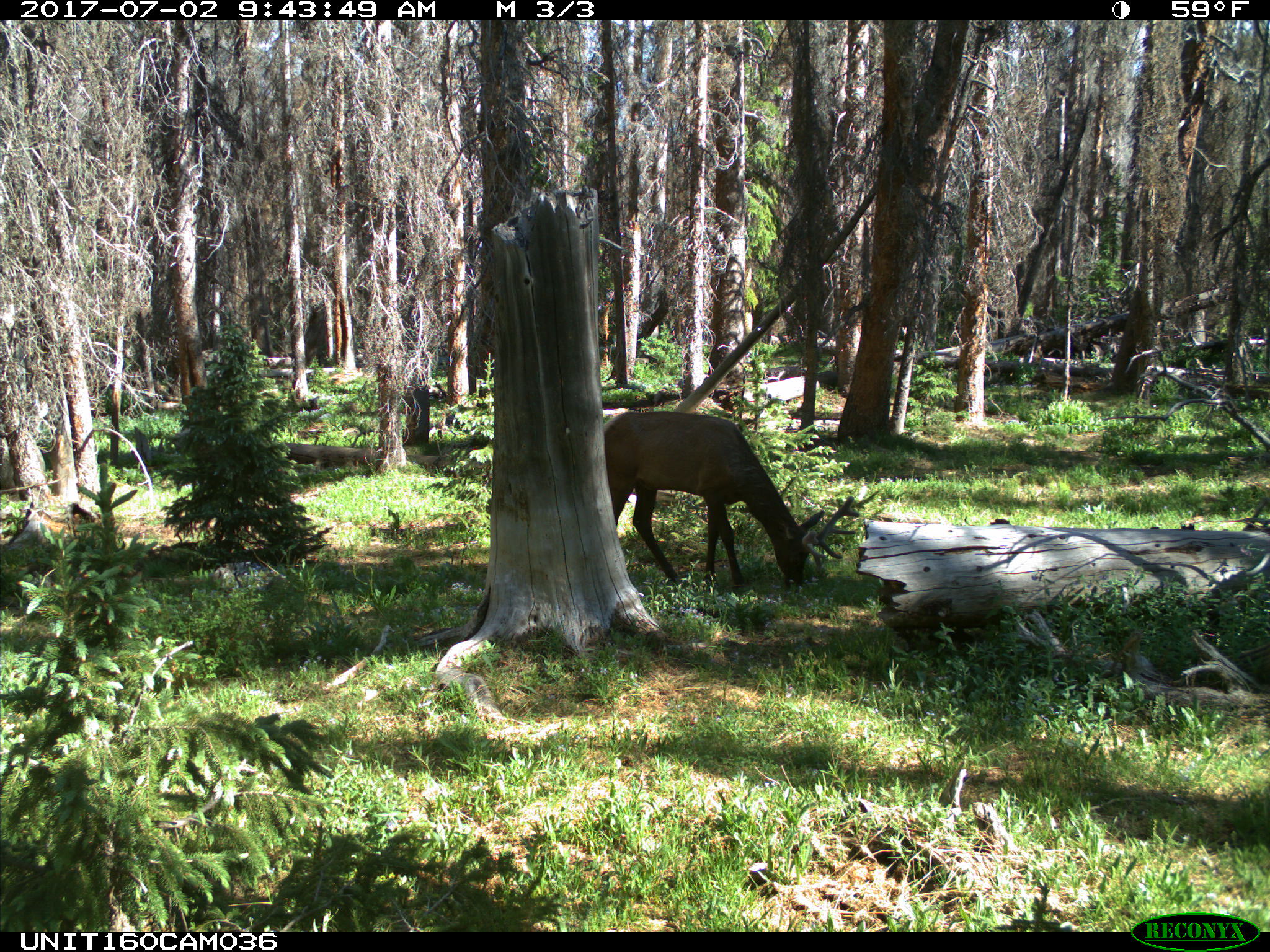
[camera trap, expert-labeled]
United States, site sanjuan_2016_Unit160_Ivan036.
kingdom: Animalia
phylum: Chordata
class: Mammalia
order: Artiodactyla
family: Cervidae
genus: Cervus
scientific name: Cervus elaphus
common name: red deer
Cervus elaphus (red deer).